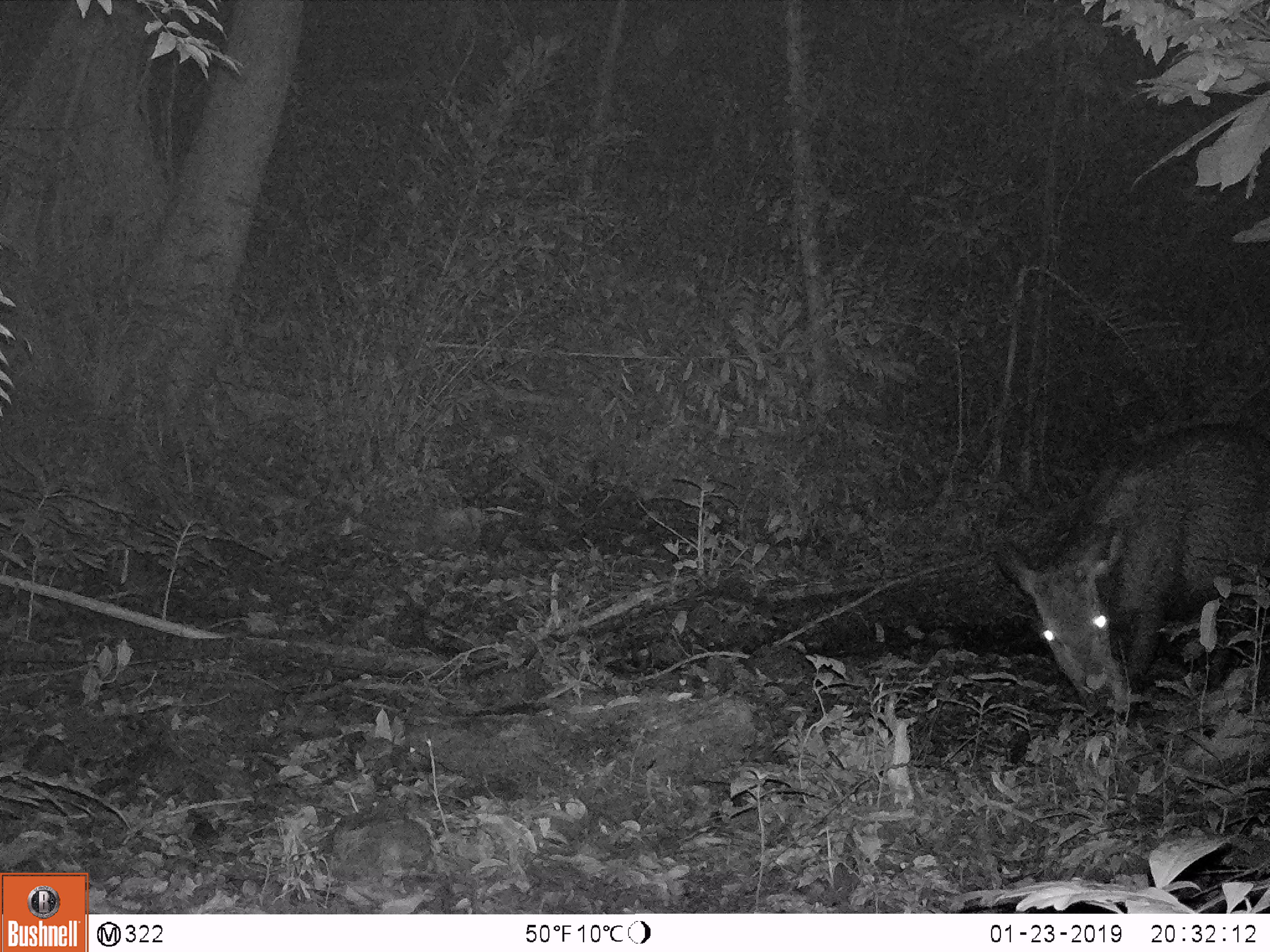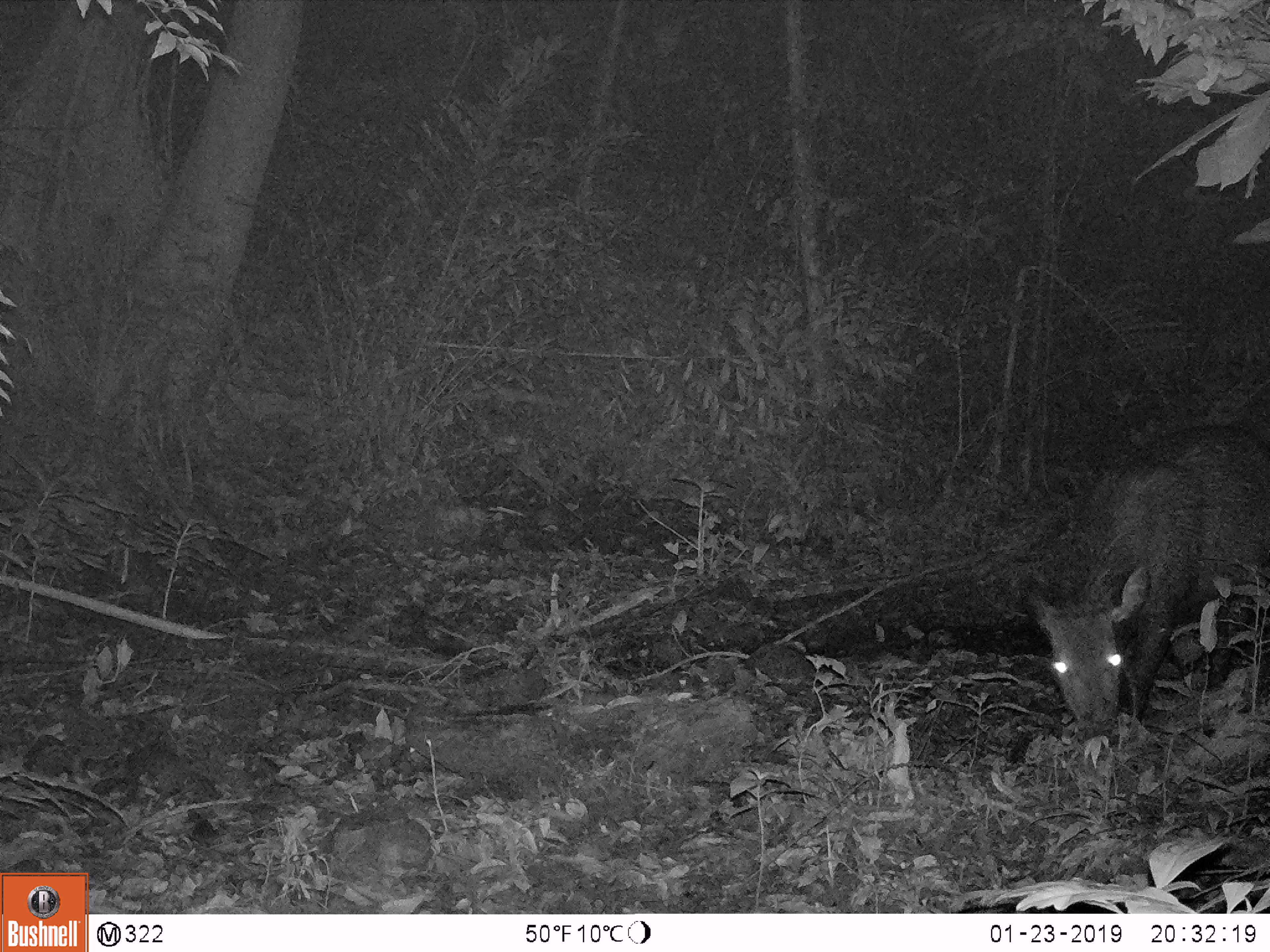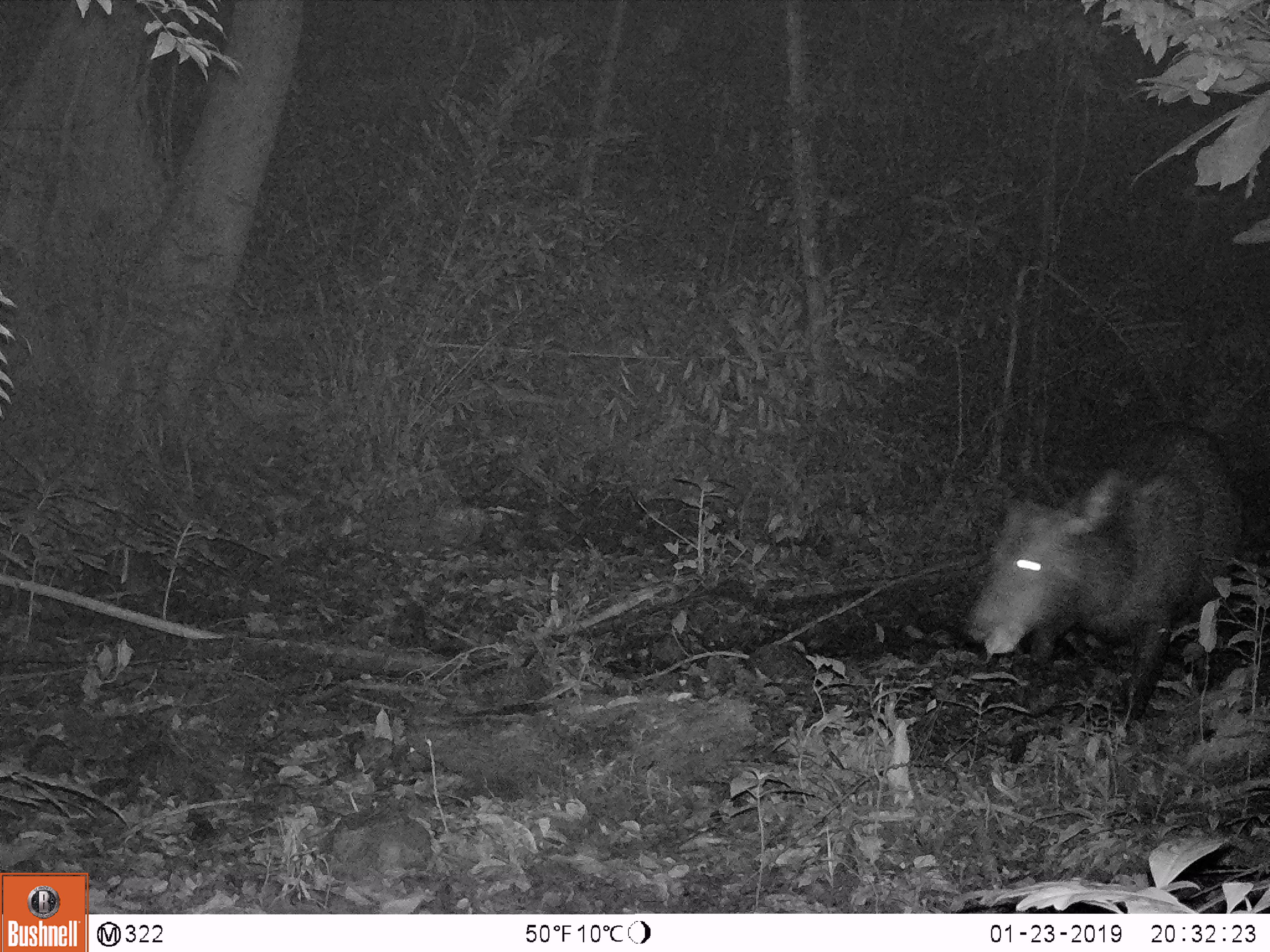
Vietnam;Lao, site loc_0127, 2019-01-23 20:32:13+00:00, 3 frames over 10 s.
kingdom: Animalia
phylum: Chordata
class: Mammalia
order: Artiodactyla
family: Cervidae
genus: Rusa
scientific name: Rusa unicolor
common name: sambar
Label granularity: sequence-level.